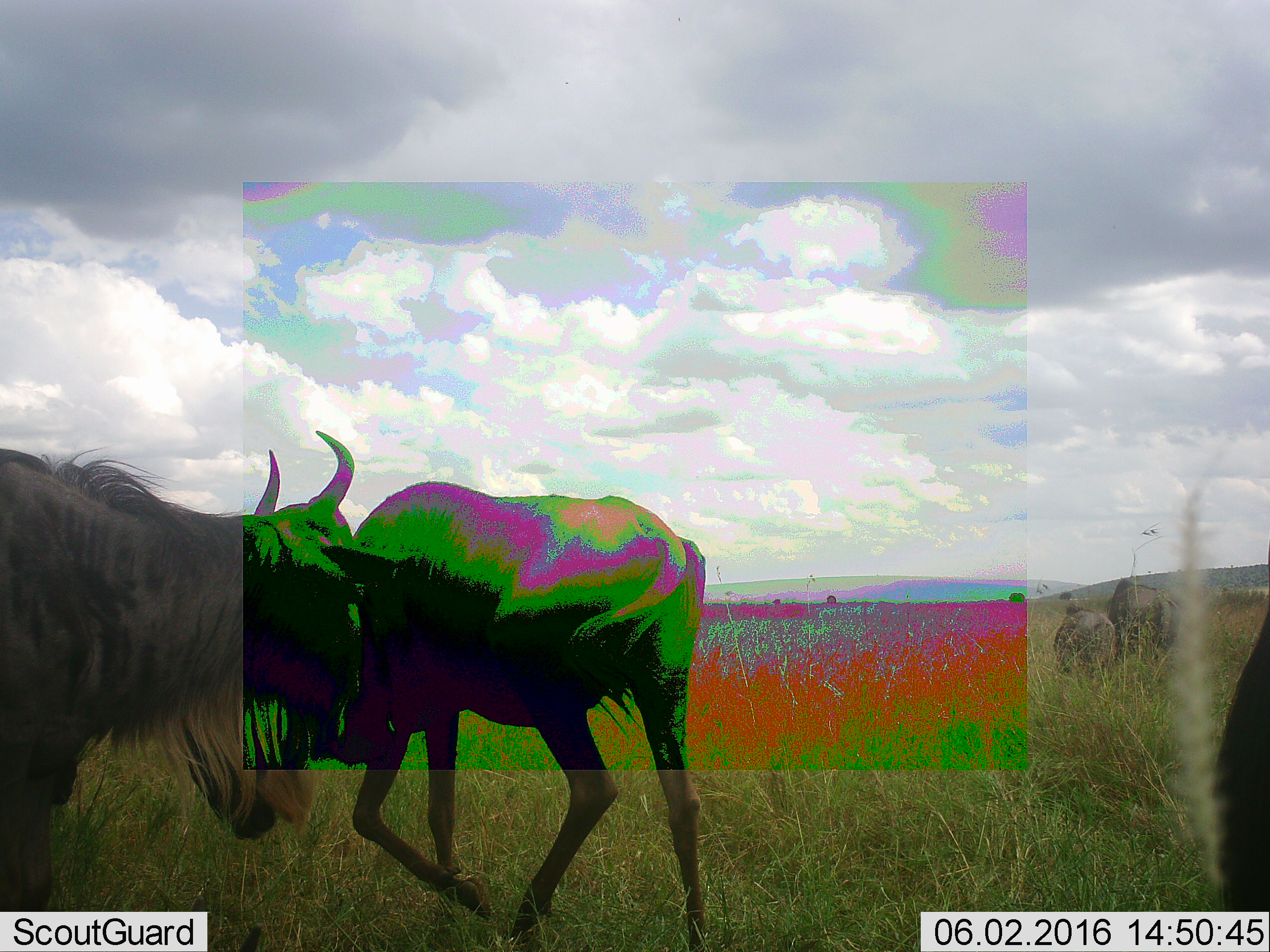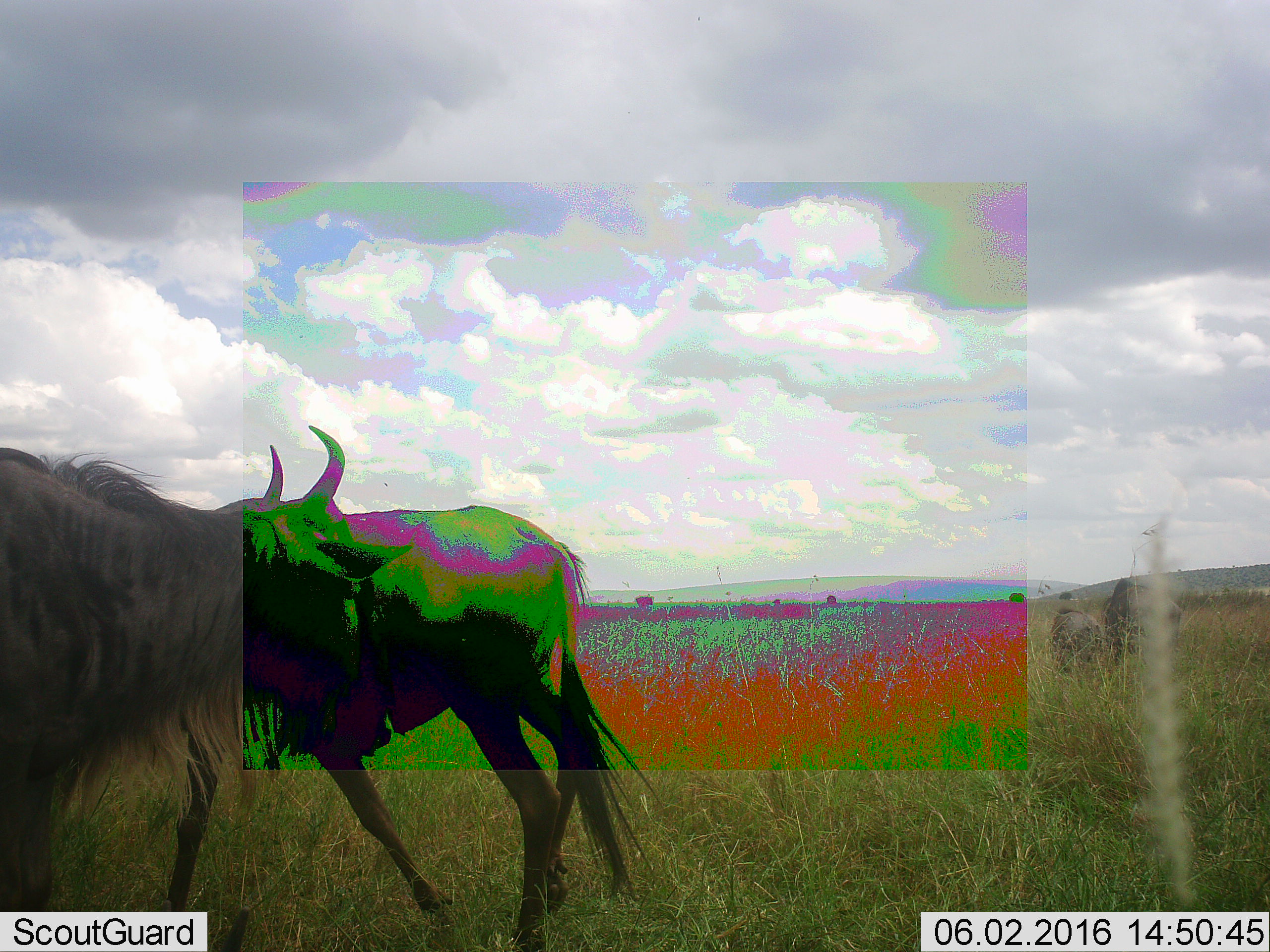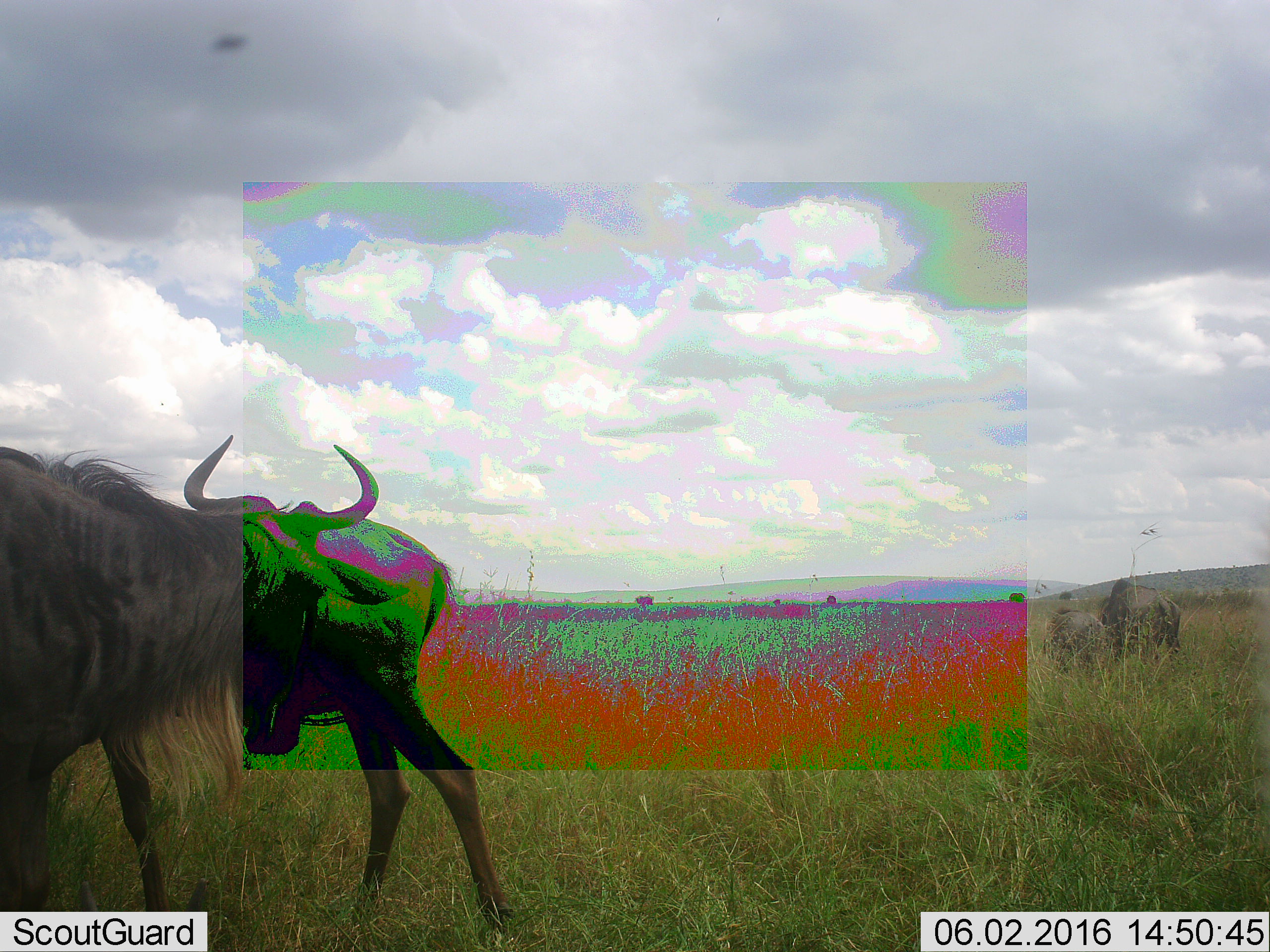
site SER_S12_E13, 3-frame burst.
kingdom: Animalia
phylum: Chordata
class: Mammalia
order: Artiodactyla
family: Bovidae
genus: Connochaetes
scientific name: Connochaetes taurinus taurinus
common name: blue wildebeest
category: wildebeestblue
Wildebeestblue (blue wildebeest) (Connochaetes taurinus taurinus), count 5. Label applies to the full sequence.